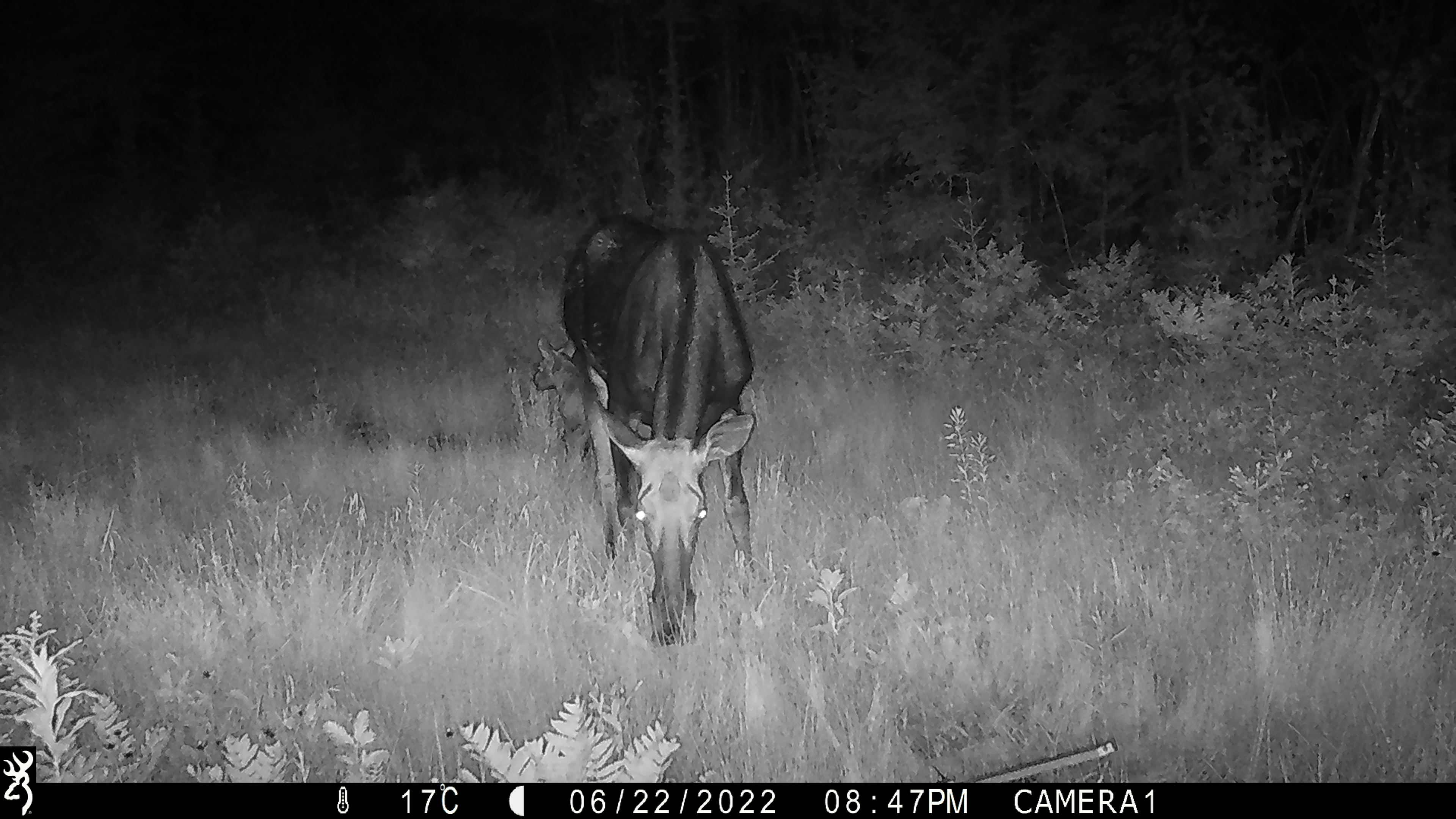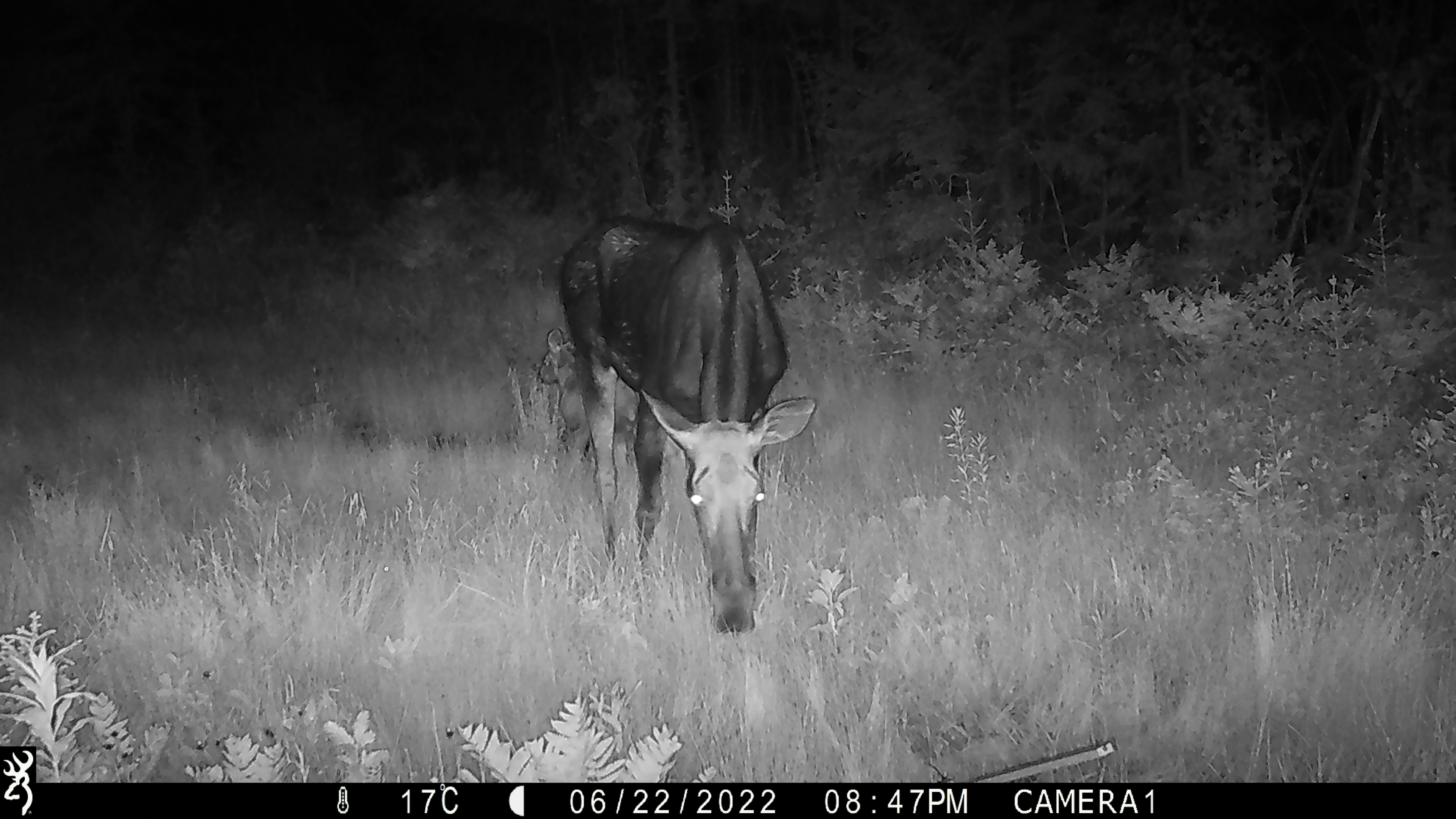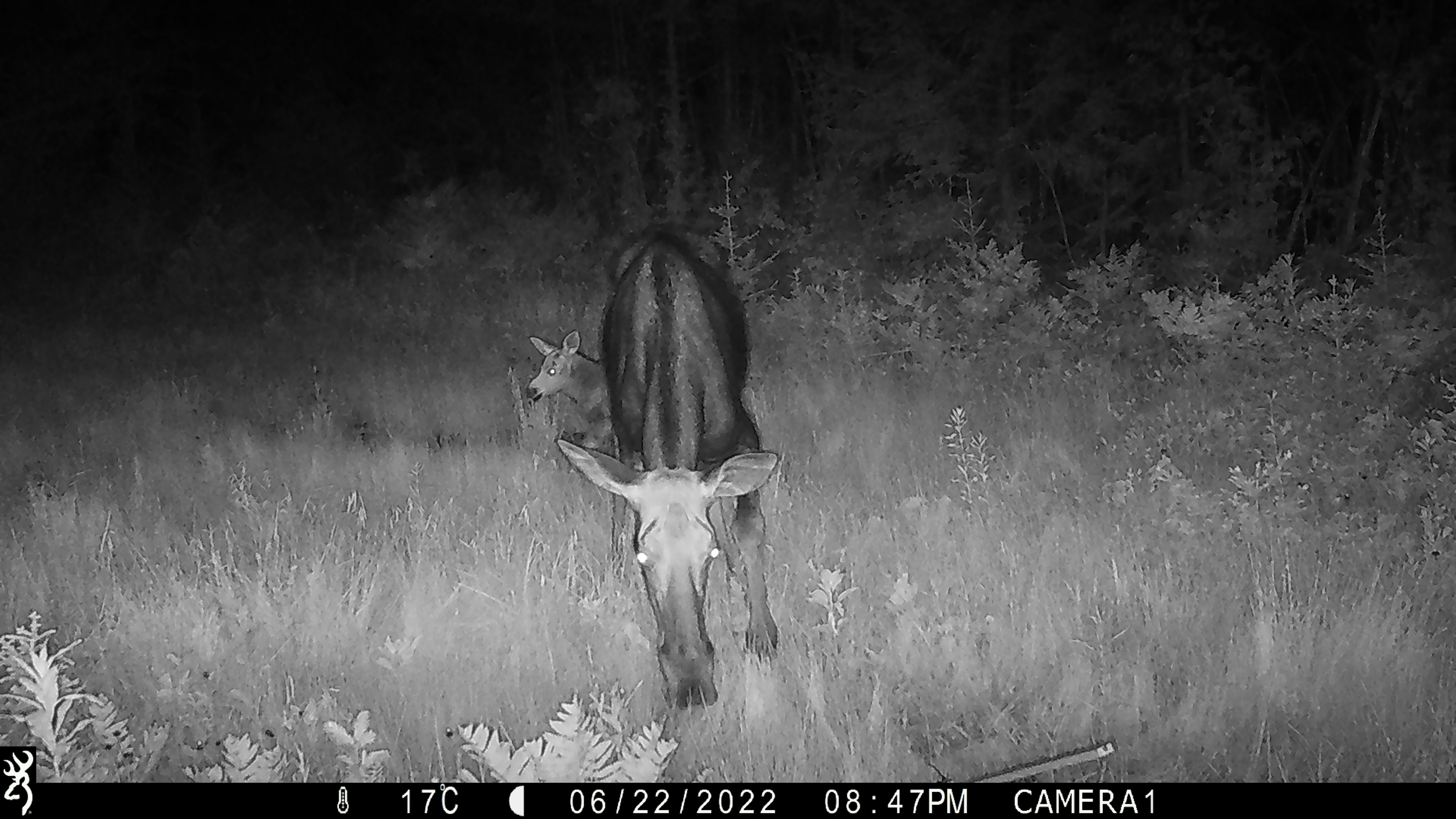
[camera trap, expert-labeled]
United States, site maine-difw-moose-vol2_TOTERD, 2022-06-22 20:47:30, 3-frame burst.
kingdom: Animalia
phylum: Chordata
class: Mammalia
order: Artiodactyla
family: Cervidae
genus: Alces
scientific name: Alces alces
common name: moose